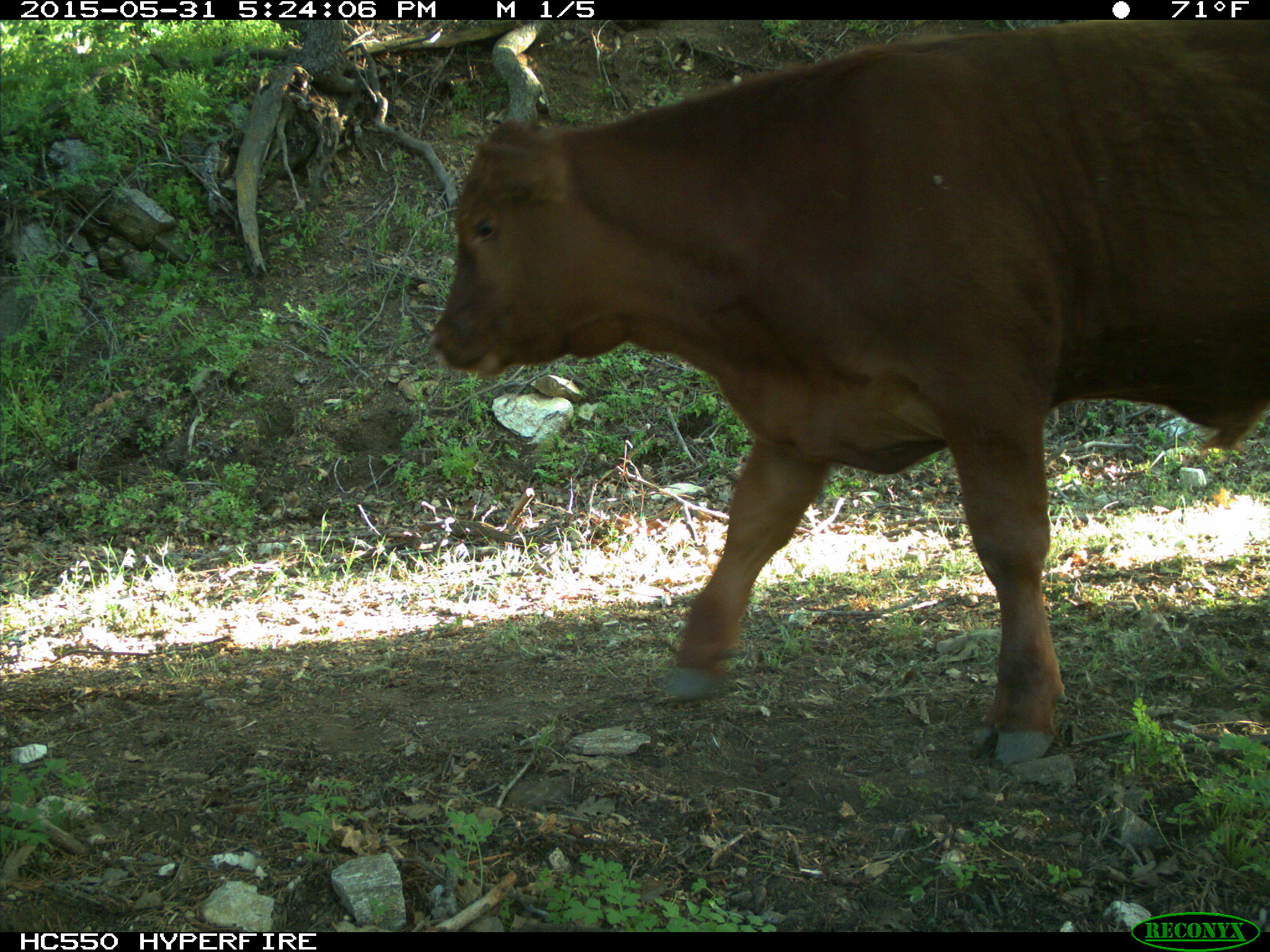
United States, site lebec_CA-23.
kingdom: Animalia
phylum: Chordata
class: Mammalia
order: Artiodactyla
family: Bovidae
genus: Bos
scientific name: Bos taurus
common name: domestic cow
Bos taurus (domestic cow).